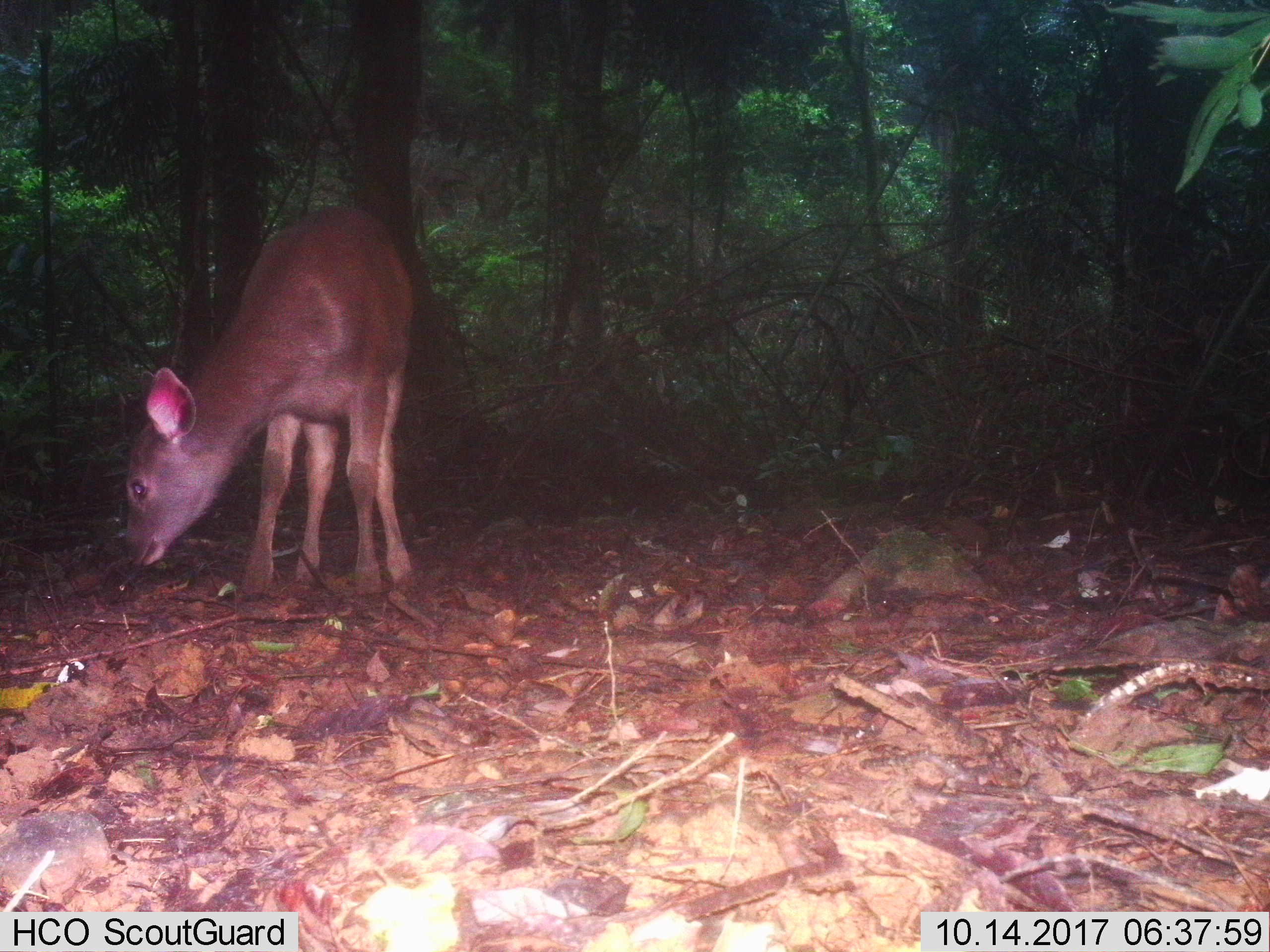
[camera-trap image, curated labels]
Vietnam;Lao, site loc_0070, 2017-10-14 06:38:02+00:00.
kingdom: Animalia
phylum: Chordata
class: Mammalia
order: Artiodactyla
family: Cervidae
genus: Rusa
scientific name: Rusa unicolor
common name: sambar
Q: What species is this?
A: Sambar (Rusa unicolor).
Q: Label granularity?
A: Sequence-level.